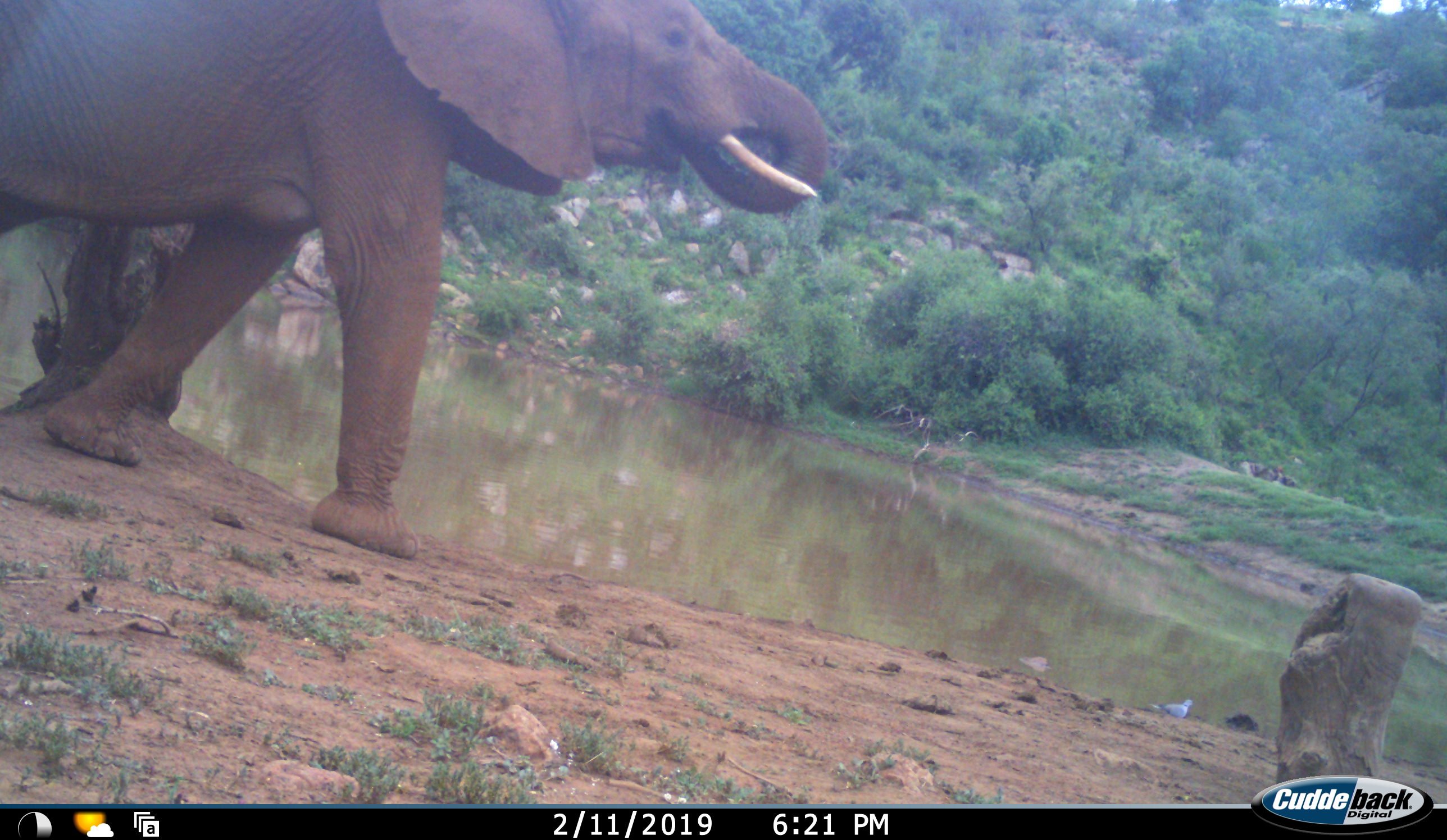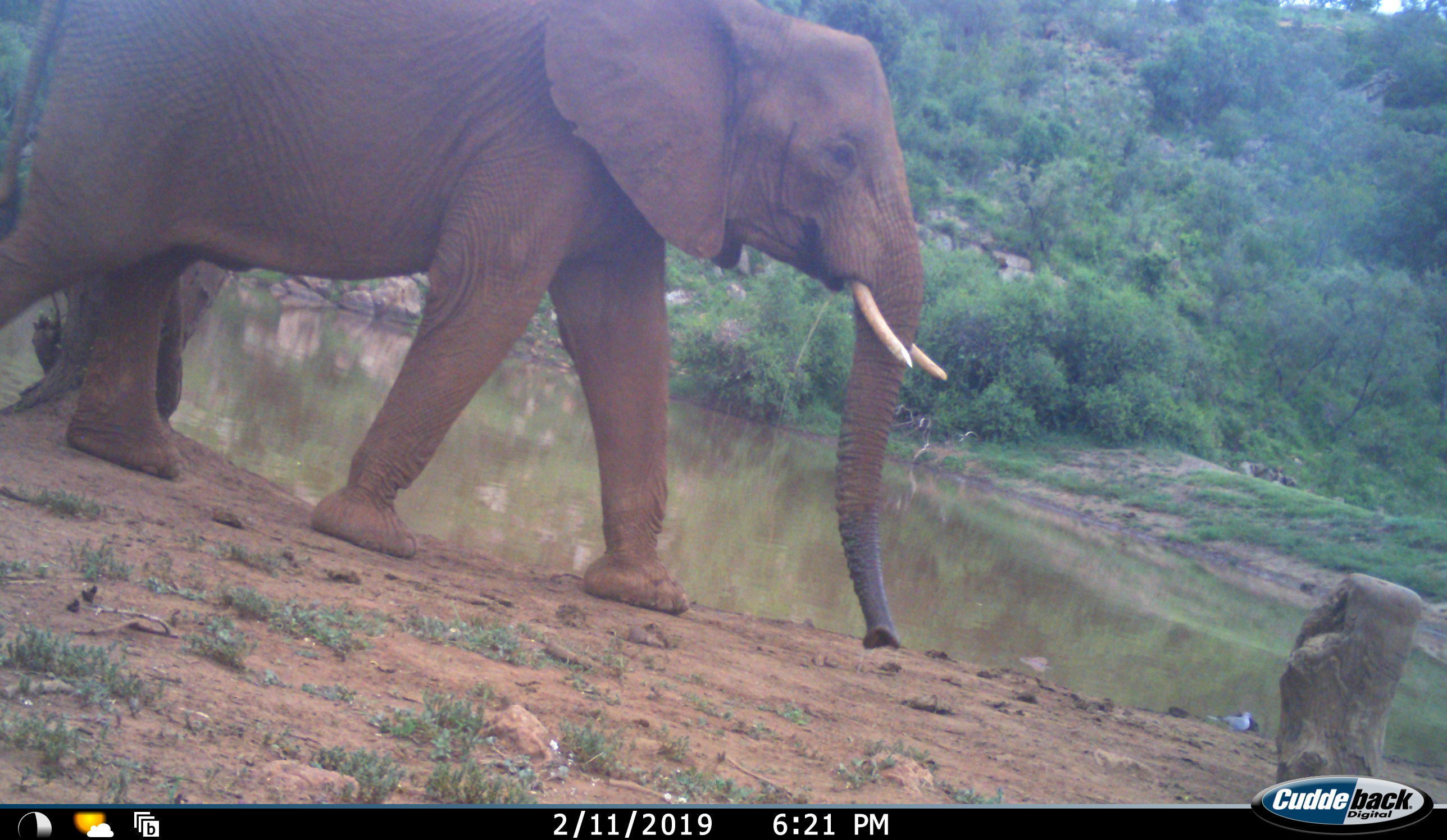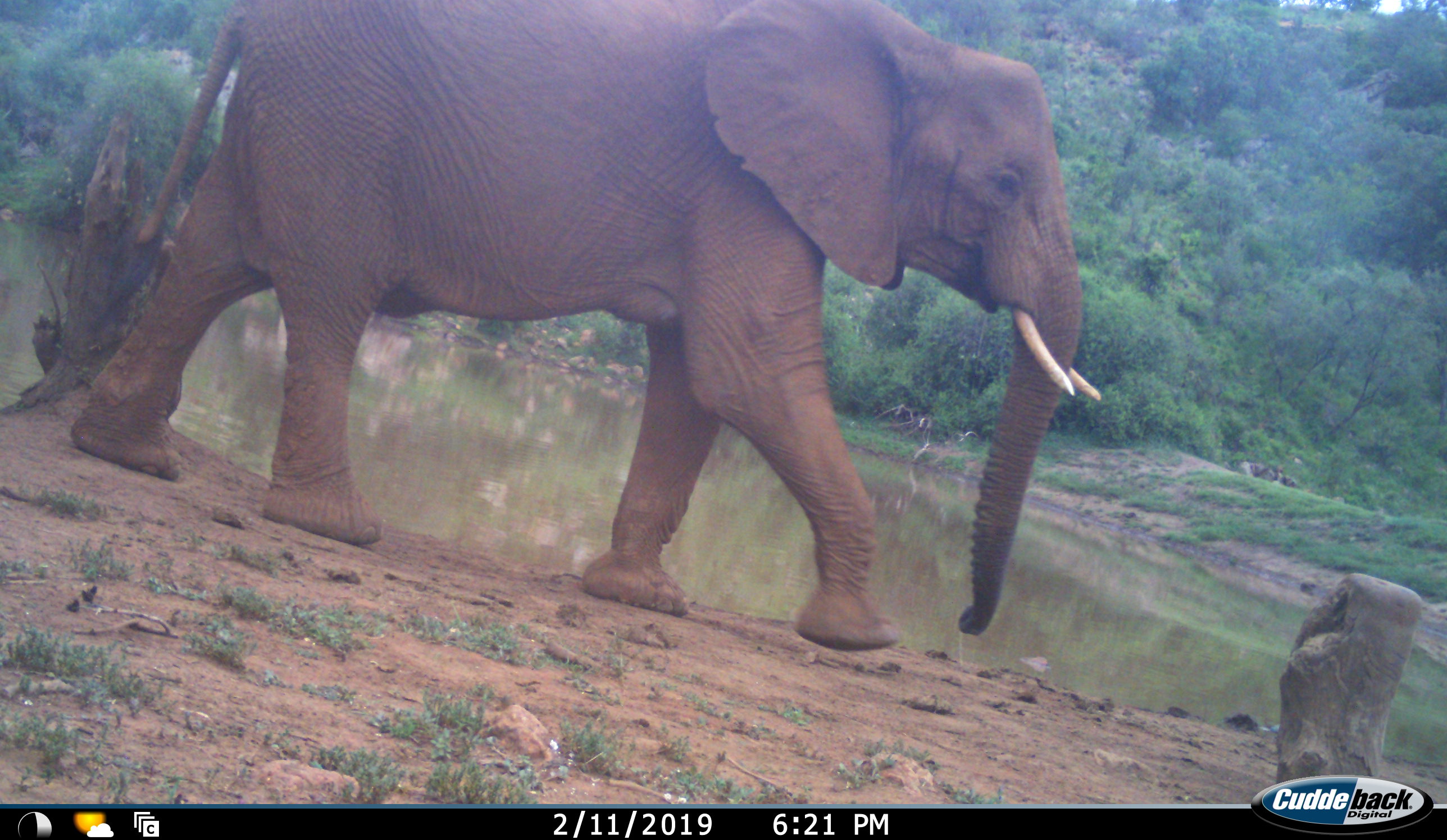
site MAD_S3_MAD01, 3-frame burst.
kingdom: Animalia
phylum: Chordata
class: Mammalia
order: Proboscidea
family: Elephantidae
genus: Loxodonta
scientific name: Loxodonta africana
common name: african bush elephant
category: elephant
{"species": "elephant (african bush elephant) (Loxodonta africana)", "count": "1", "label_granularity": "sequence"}